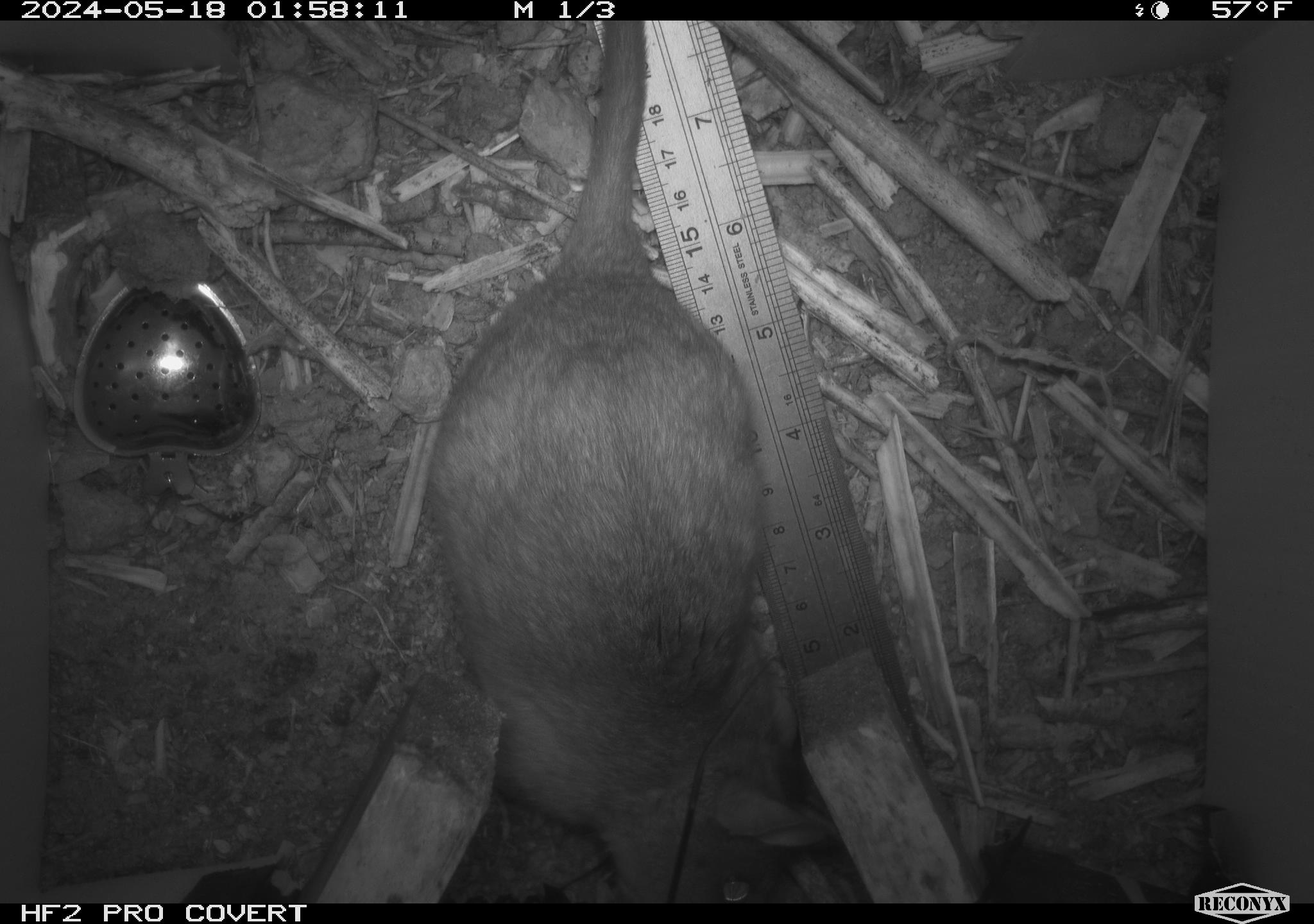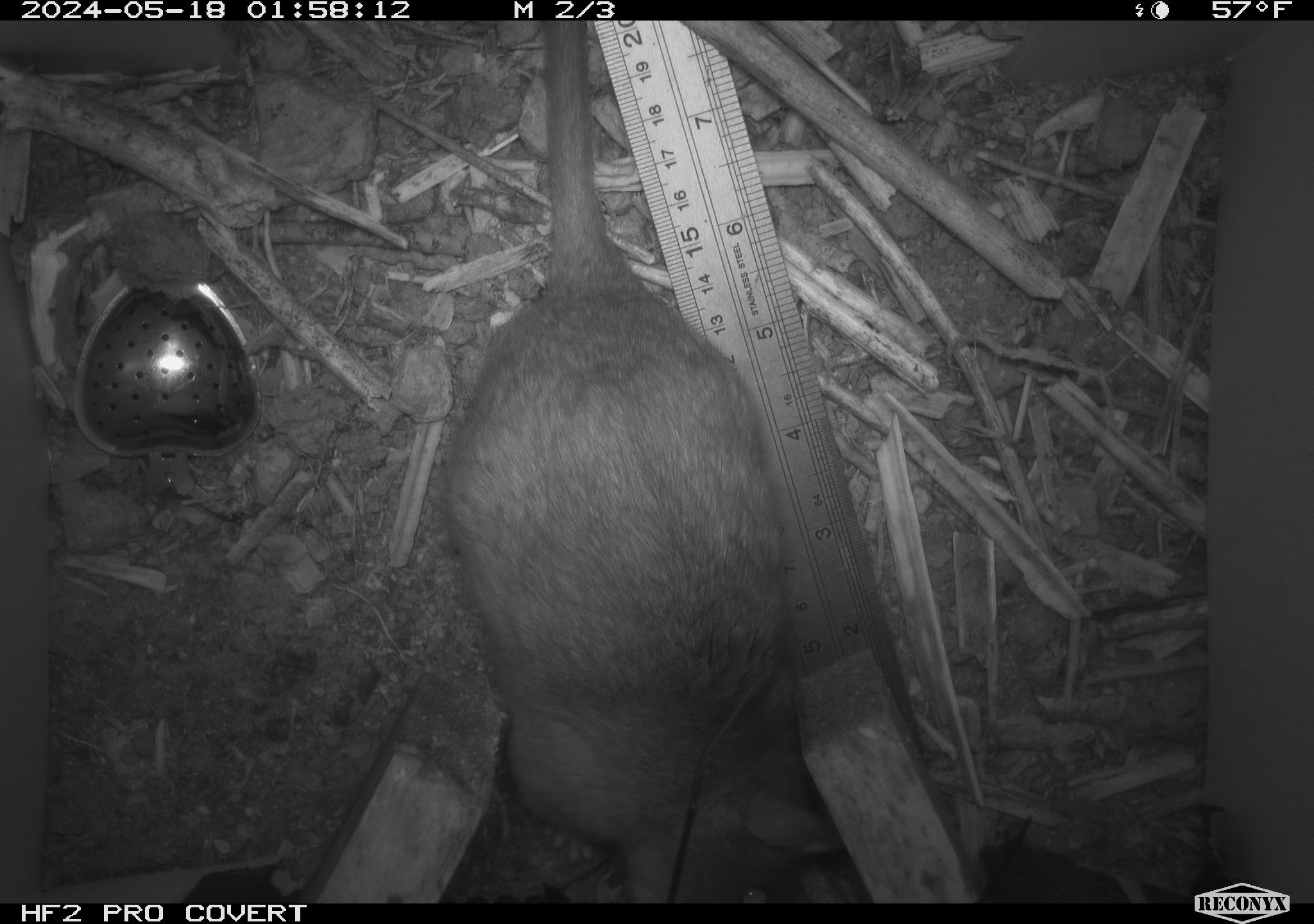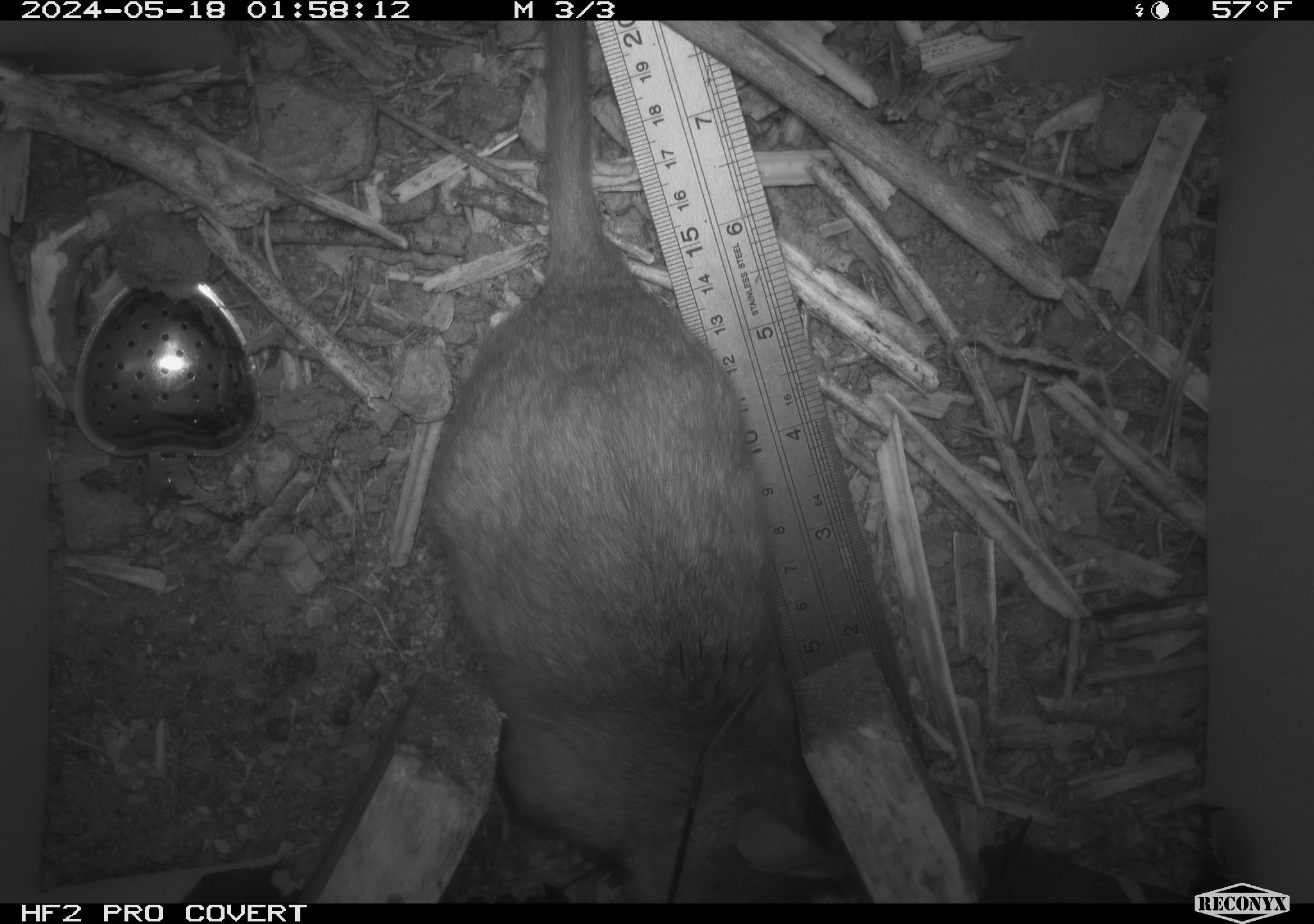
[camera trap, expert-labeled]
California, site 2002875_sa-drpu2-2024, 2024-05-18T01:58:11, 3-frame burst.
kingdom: Animalia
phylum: Chordata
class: Mammalia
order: Rodentia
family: Cricetidae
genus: Neotoma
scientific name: Neotoma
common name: pack rat or woodrat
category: neotoma species